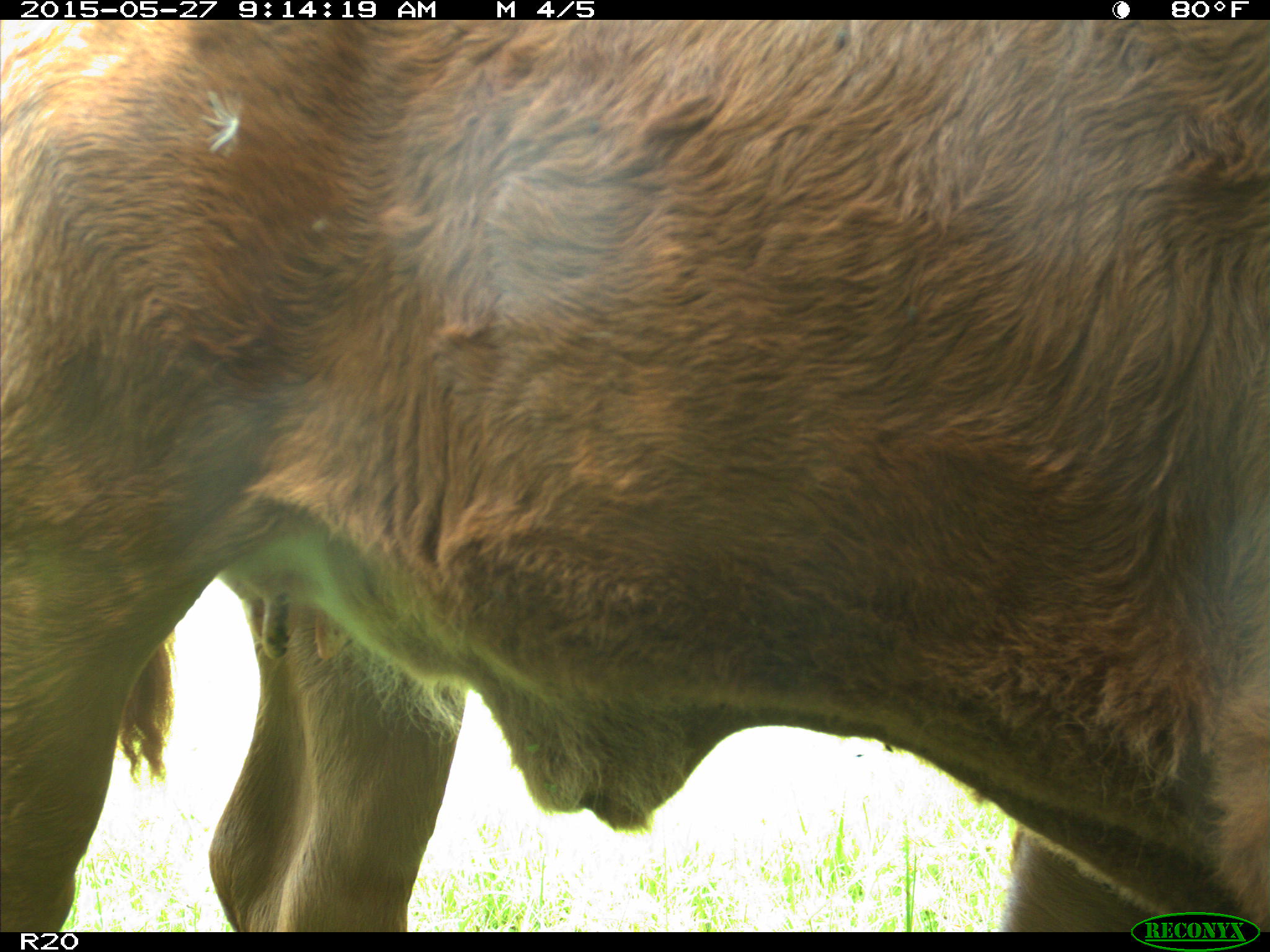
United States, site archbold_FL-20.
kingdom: Animalia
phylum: Chordata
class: Mammalia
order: Artiodactyla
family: Bovidae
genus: Bos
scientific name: Bos taurus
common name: domestic cow